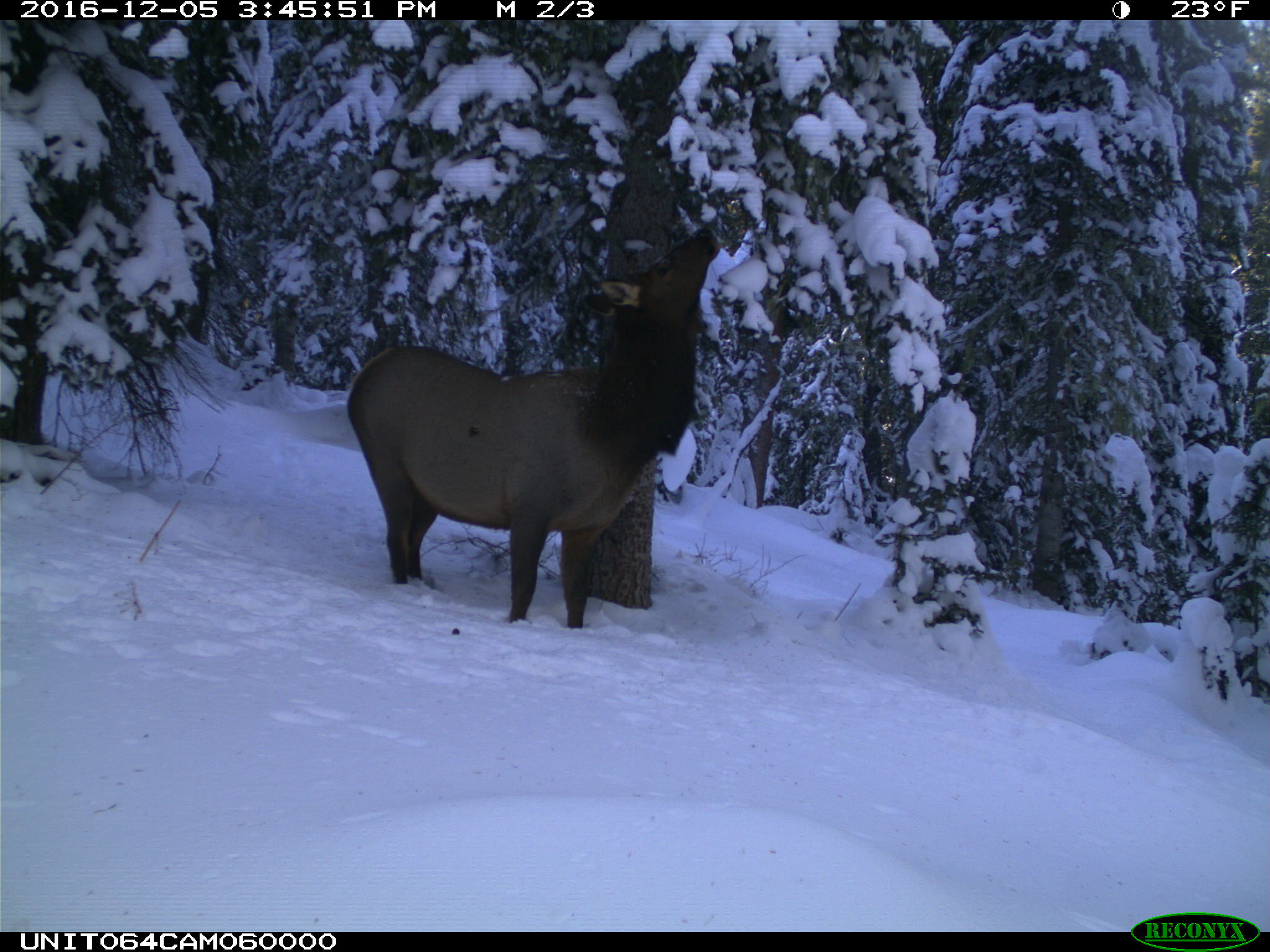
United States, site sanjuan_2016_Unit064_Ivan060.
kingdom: Animalia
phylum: Chordata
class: Mammalia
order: Artiodactyla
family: Cervidae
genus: Cervus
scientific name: Cervus elaphus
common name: red deer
Cervus elaphus (red deer).